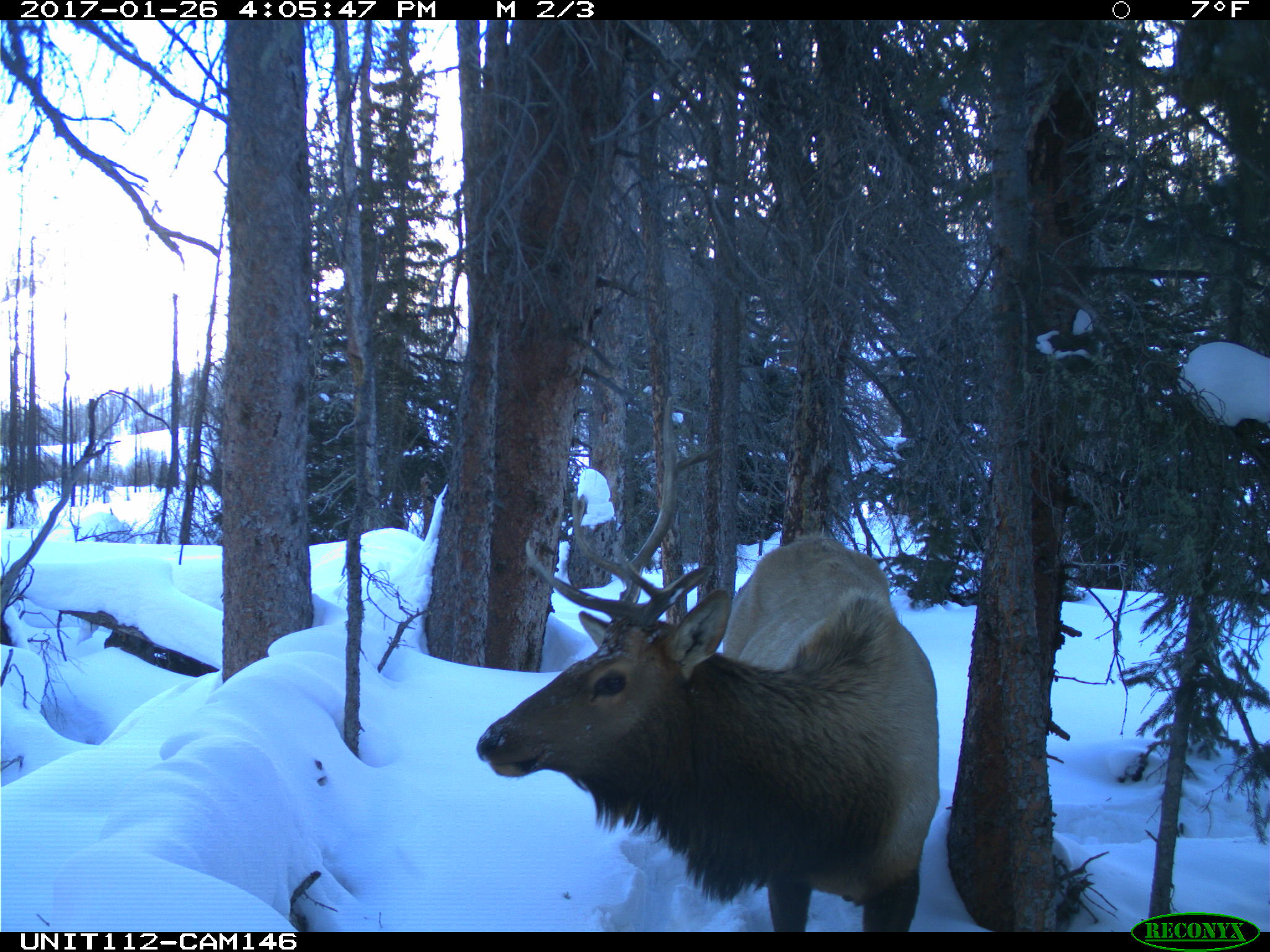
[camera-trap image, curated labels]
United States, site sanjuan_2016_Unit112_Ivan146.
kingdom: Animalia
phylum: Chordata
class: Mammalia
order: Artiodactyla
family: Cervidae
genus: Cervus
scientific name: Cervus elaphus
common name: red deer